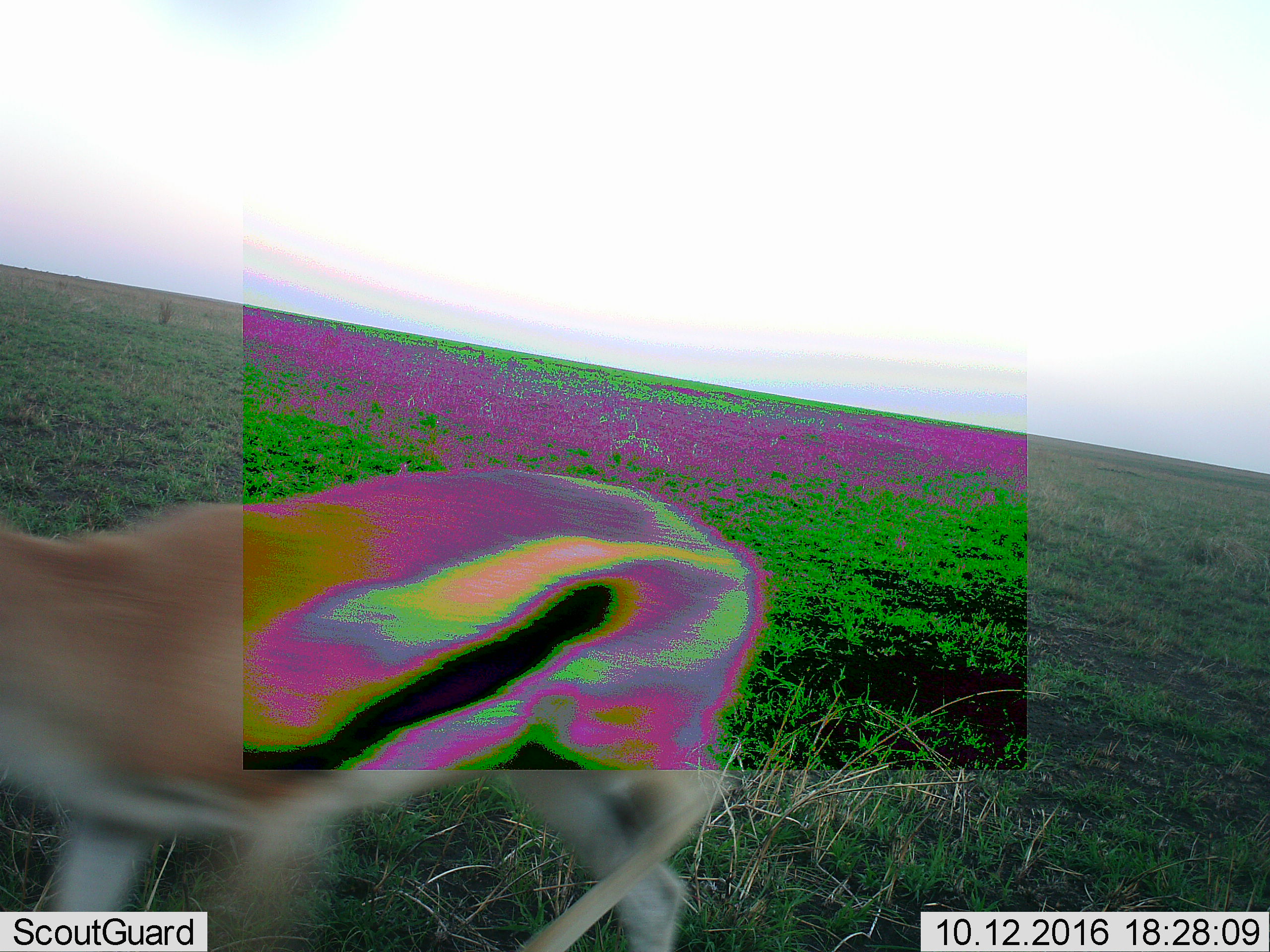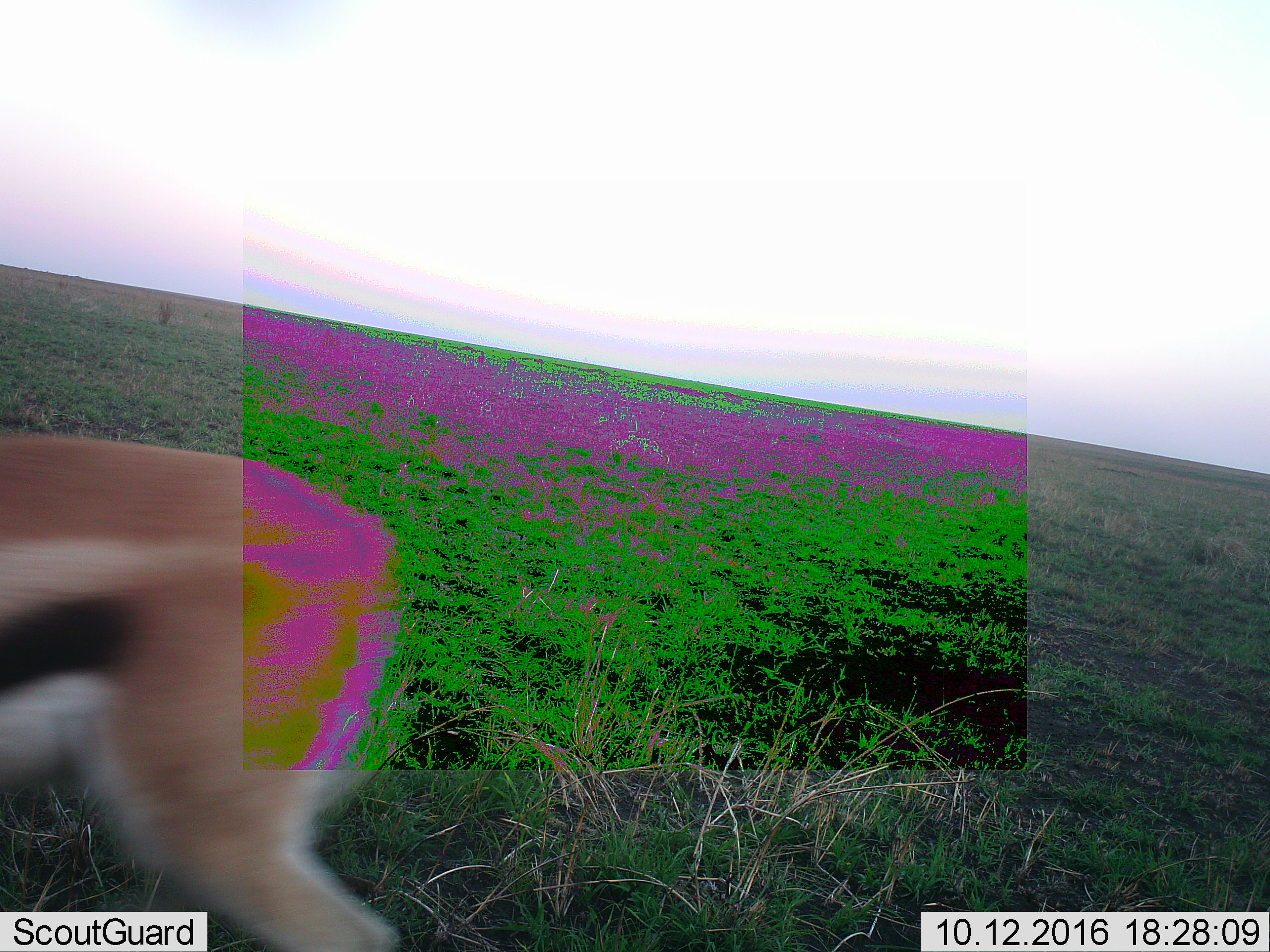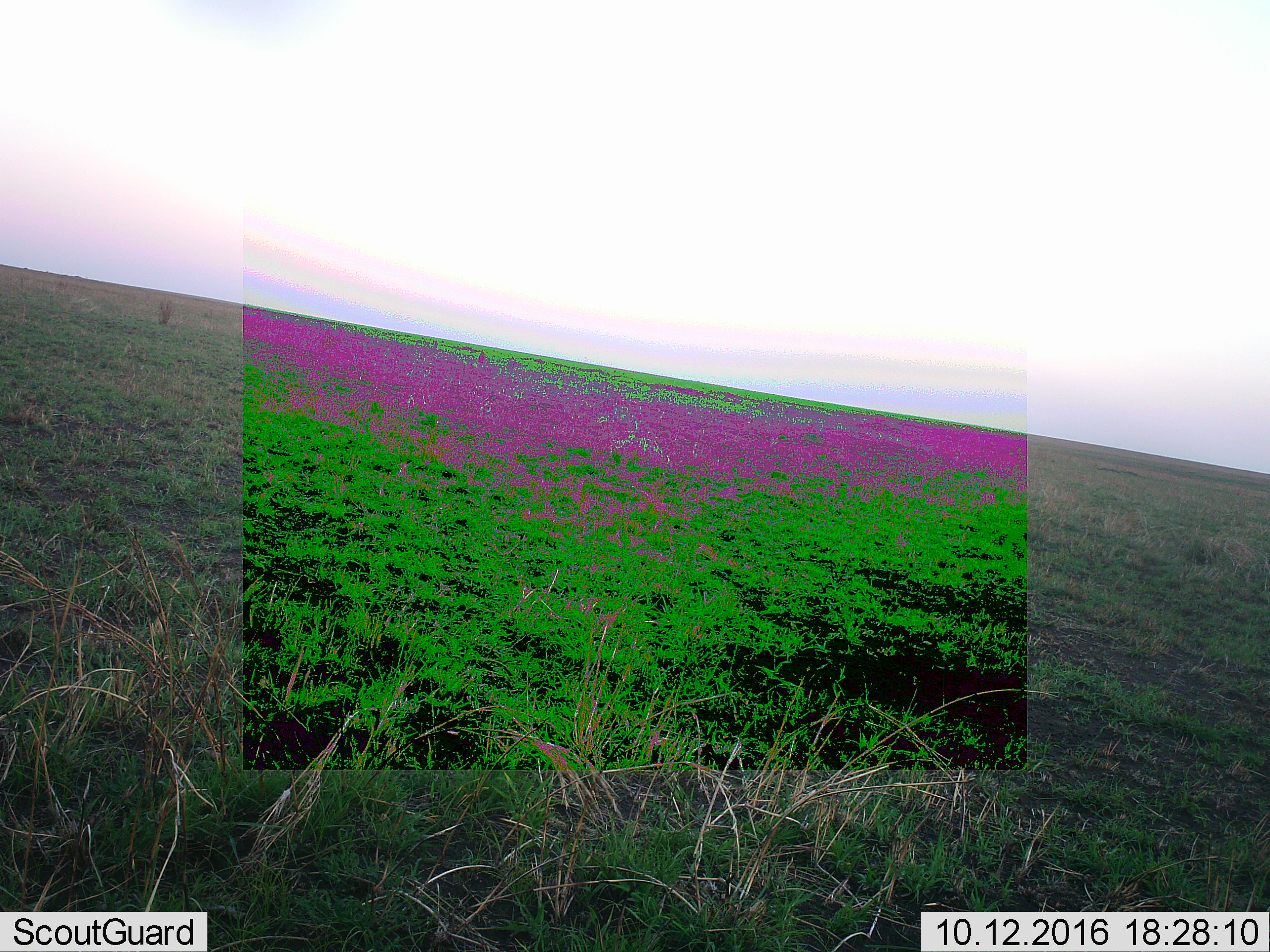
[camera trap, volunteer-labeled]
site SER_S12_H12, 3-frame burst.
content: unidentified animal